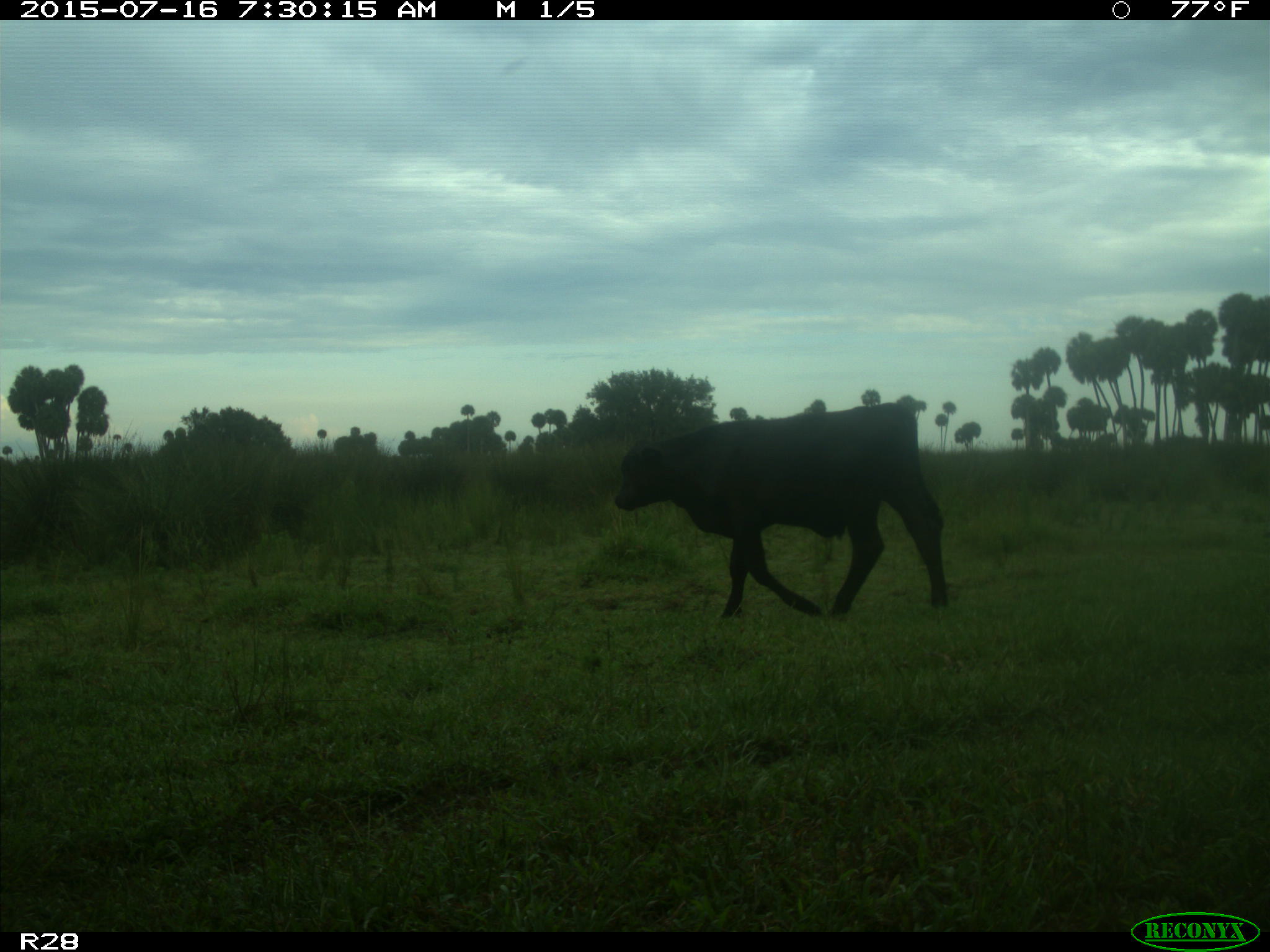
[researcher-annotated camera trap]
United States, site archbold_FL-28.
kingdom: Animalia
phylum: Chordata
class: Mammalia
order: Artiodactyla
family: Bovidae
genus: Bos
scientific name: Bos taurus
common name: domestic cow